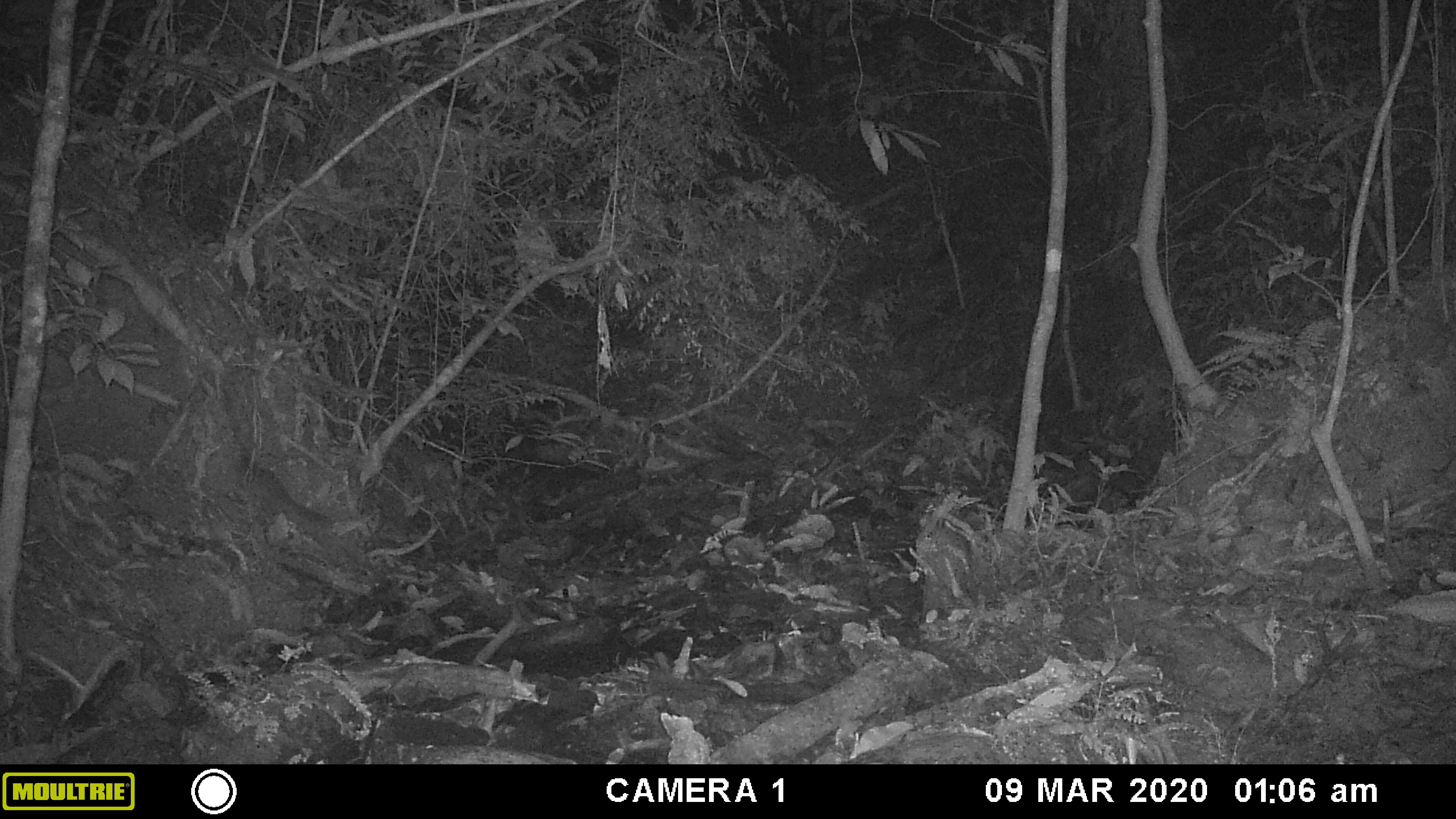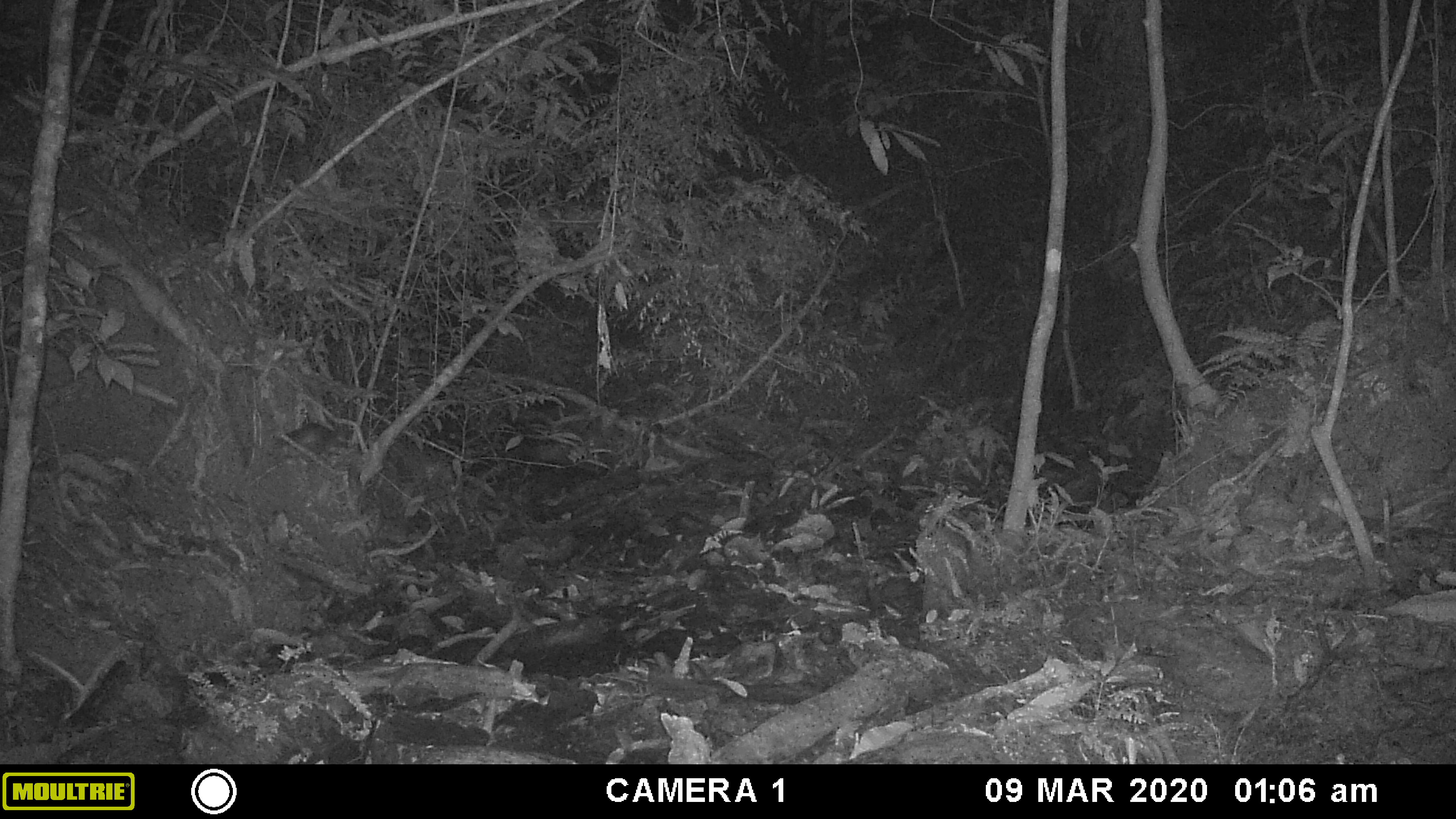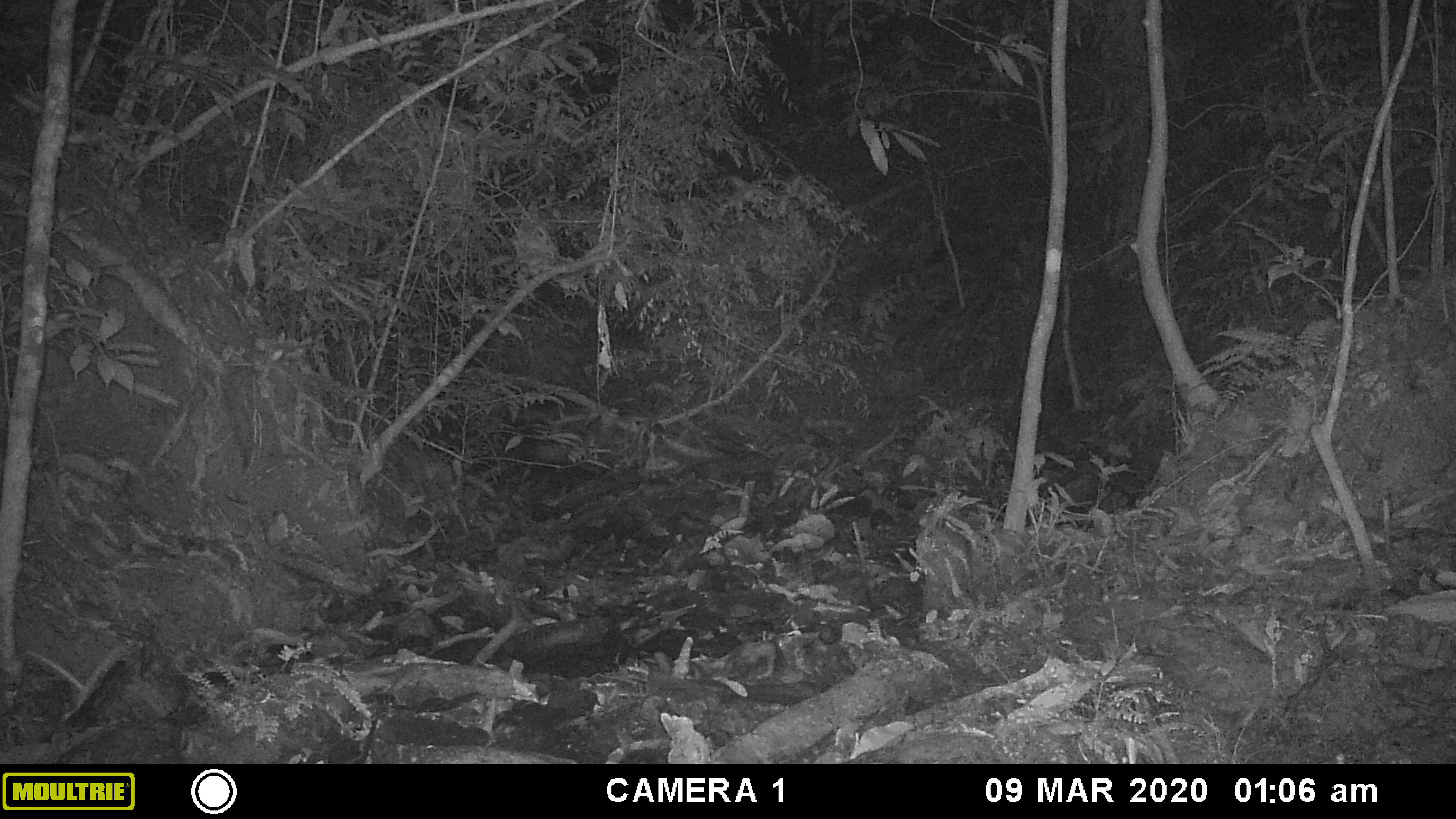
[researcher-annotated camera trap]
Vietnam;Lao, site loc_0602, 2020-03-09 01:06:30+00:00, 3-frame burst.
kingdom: Animalia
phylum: Chordata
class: Mammalia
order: Carnivora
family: Mustelidae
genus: Melogale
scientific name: Melogale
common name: ferret badger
Ferret badger (Melogale). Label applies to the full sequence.